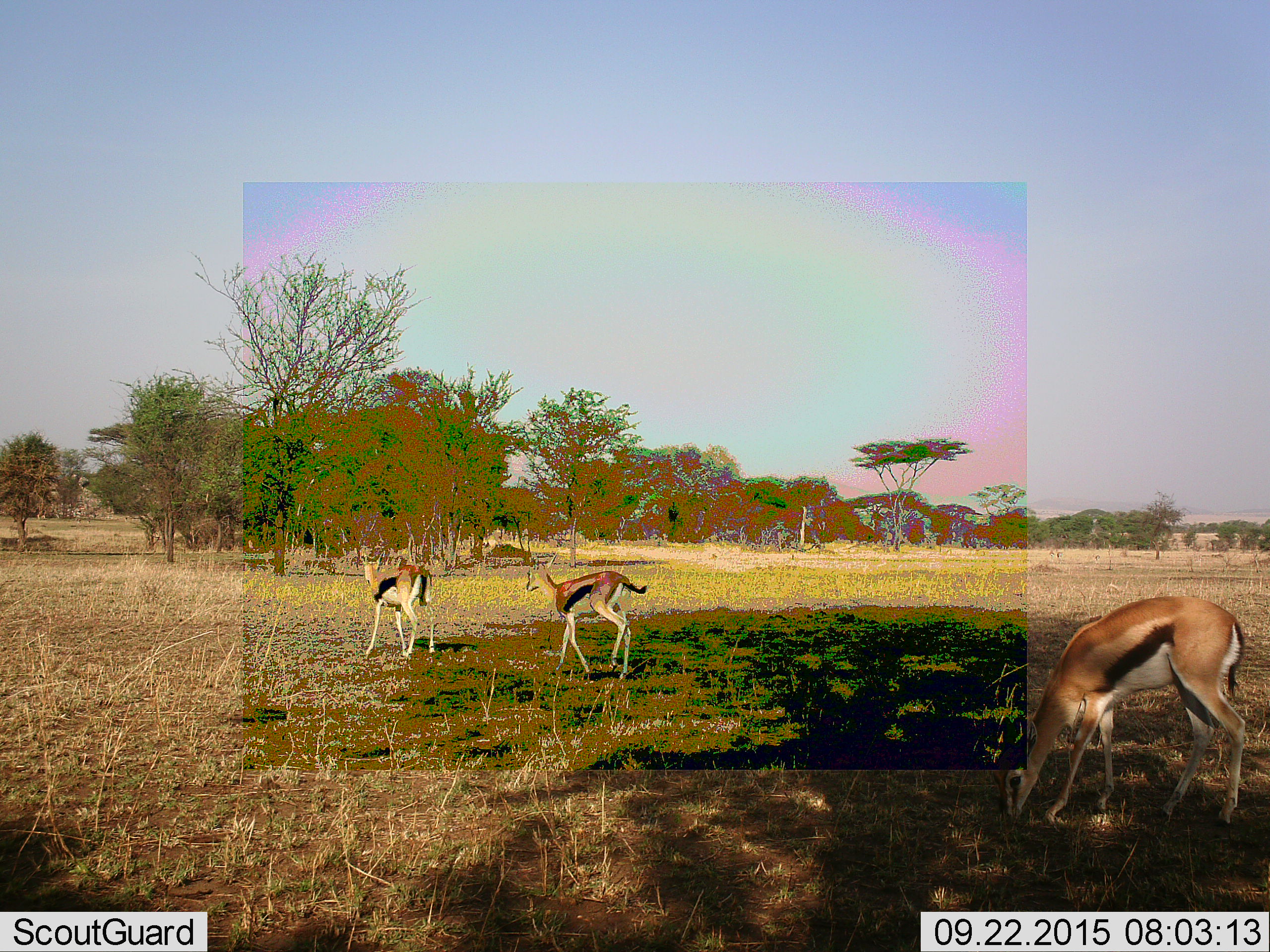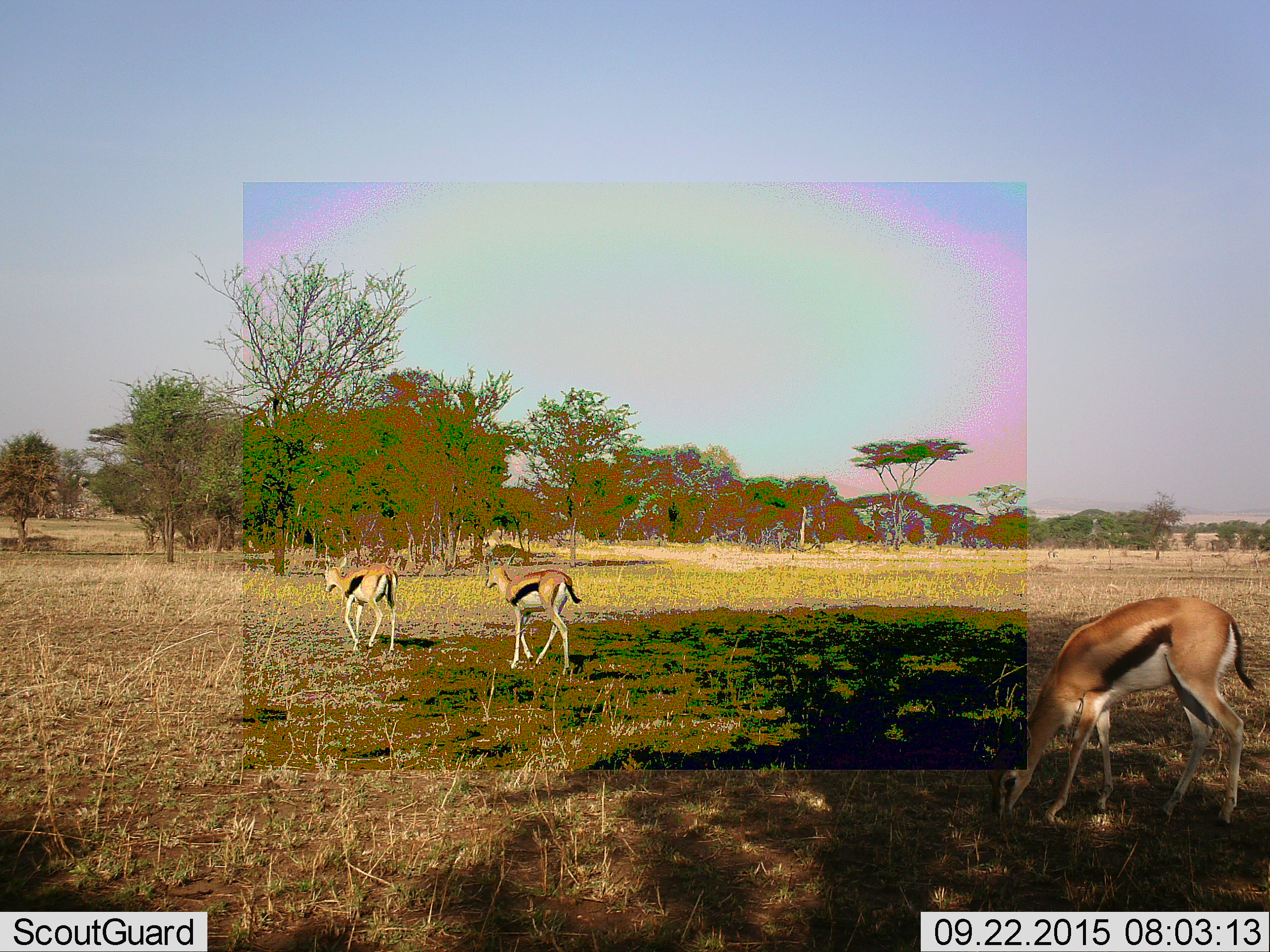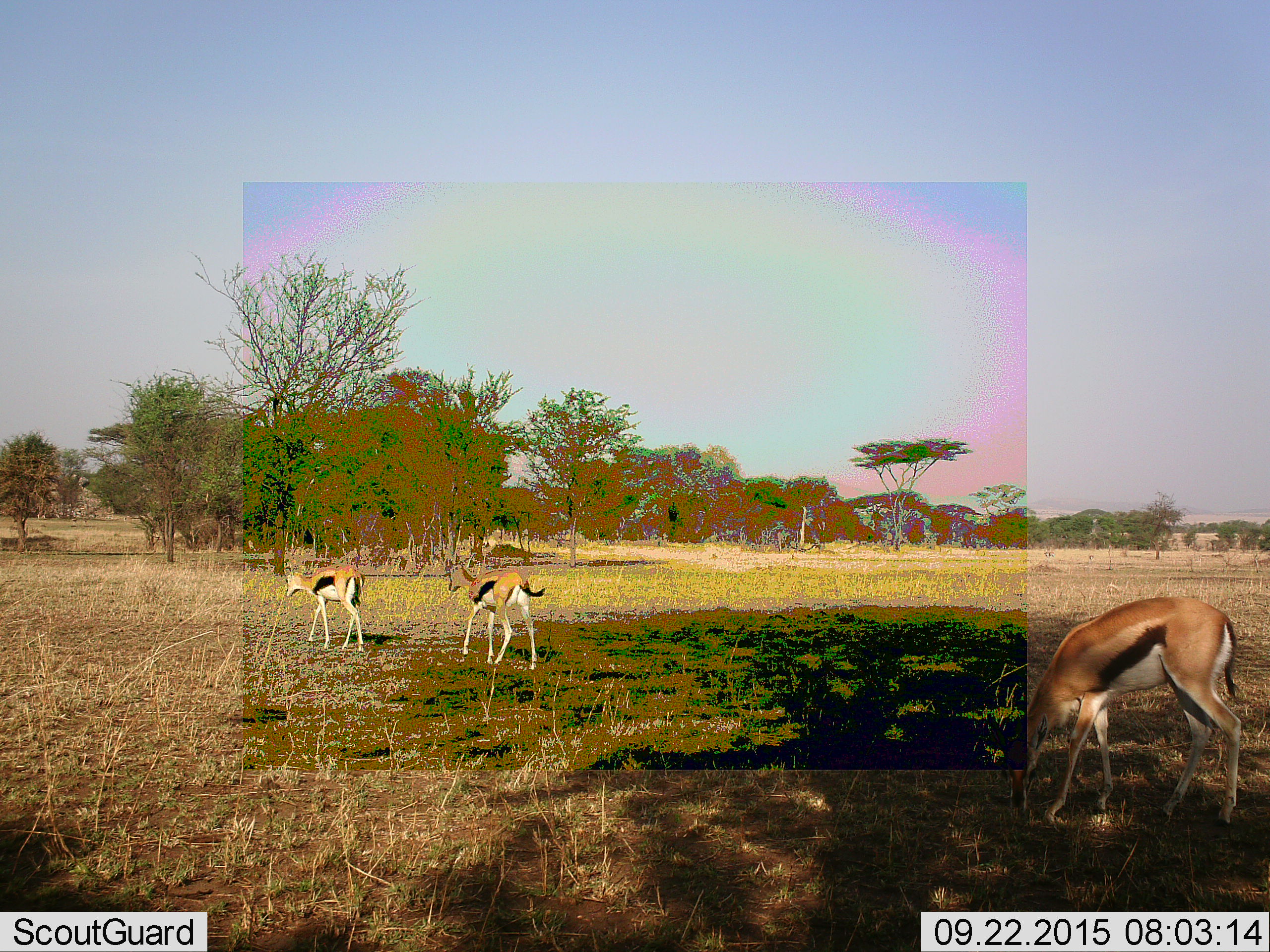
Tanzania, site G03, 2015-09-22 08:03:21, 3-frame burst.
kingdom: Animalia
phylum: Chordata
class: Mammalia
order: Artiodactyla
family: Bovidae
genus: Eudorcas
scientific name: Eudorcas thomsonii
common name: thomson's gazelle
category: gazellethomsons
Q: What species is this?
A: Gazellethomsons (thomson's gazelle) (Eudorcas thomsonii).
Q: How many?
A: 3.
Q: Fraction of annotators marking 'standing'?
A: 56%.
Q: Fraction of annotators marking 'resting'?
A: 0%.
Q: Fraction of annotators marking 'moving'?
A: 100%.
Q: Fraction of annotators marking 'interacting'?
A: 0%.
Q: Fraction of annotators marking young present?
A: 11%.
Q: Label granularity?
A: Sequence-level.